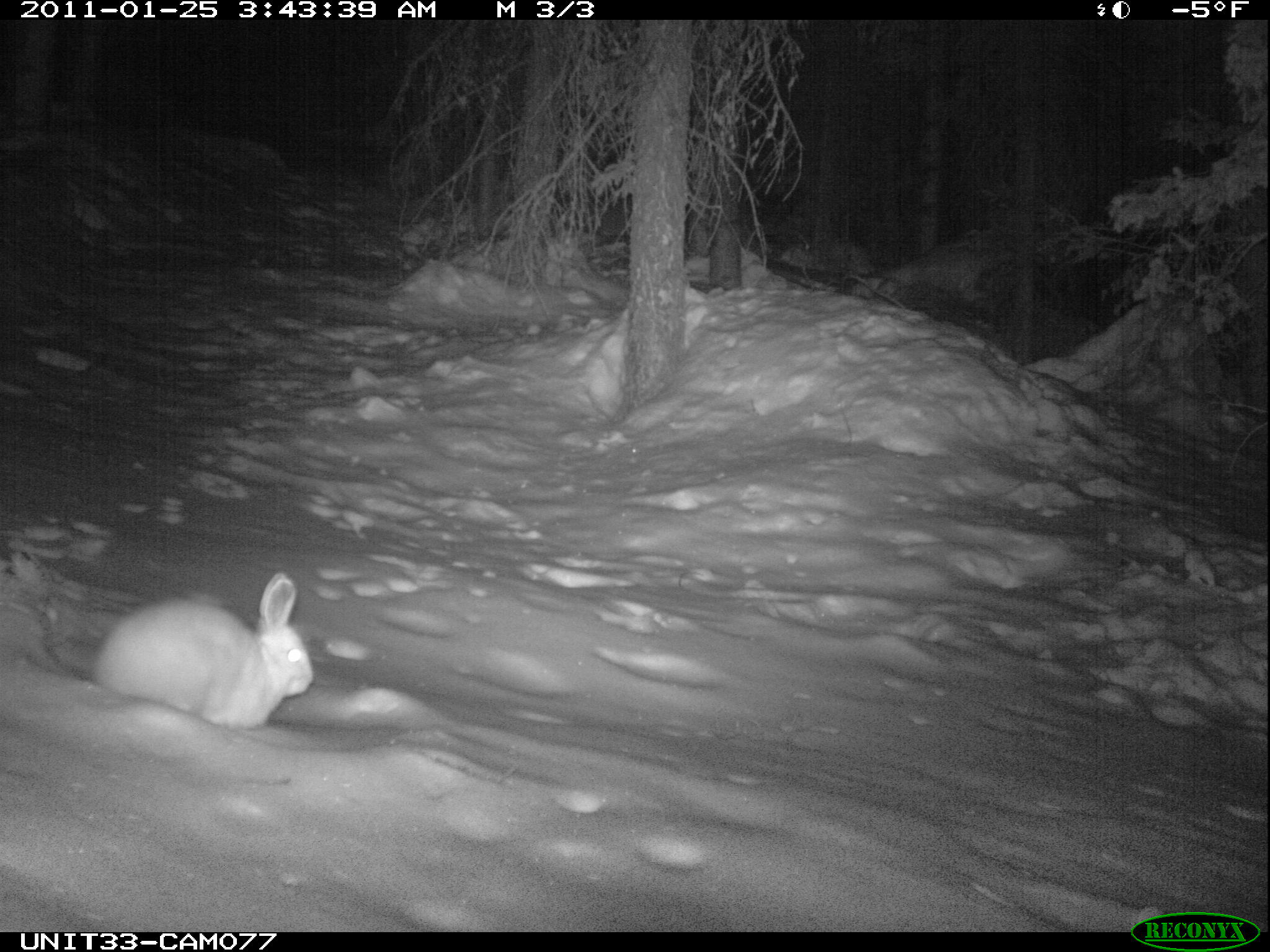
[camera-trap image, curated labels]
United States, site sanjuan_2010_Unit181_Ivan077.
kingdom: Animalia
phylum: Chordata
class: Mammalia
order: Lagomorpha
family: Leporidae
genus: Lepus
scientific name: Lepus americanus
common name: snowshoe hare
Lepus americanus (snowshoe hare).